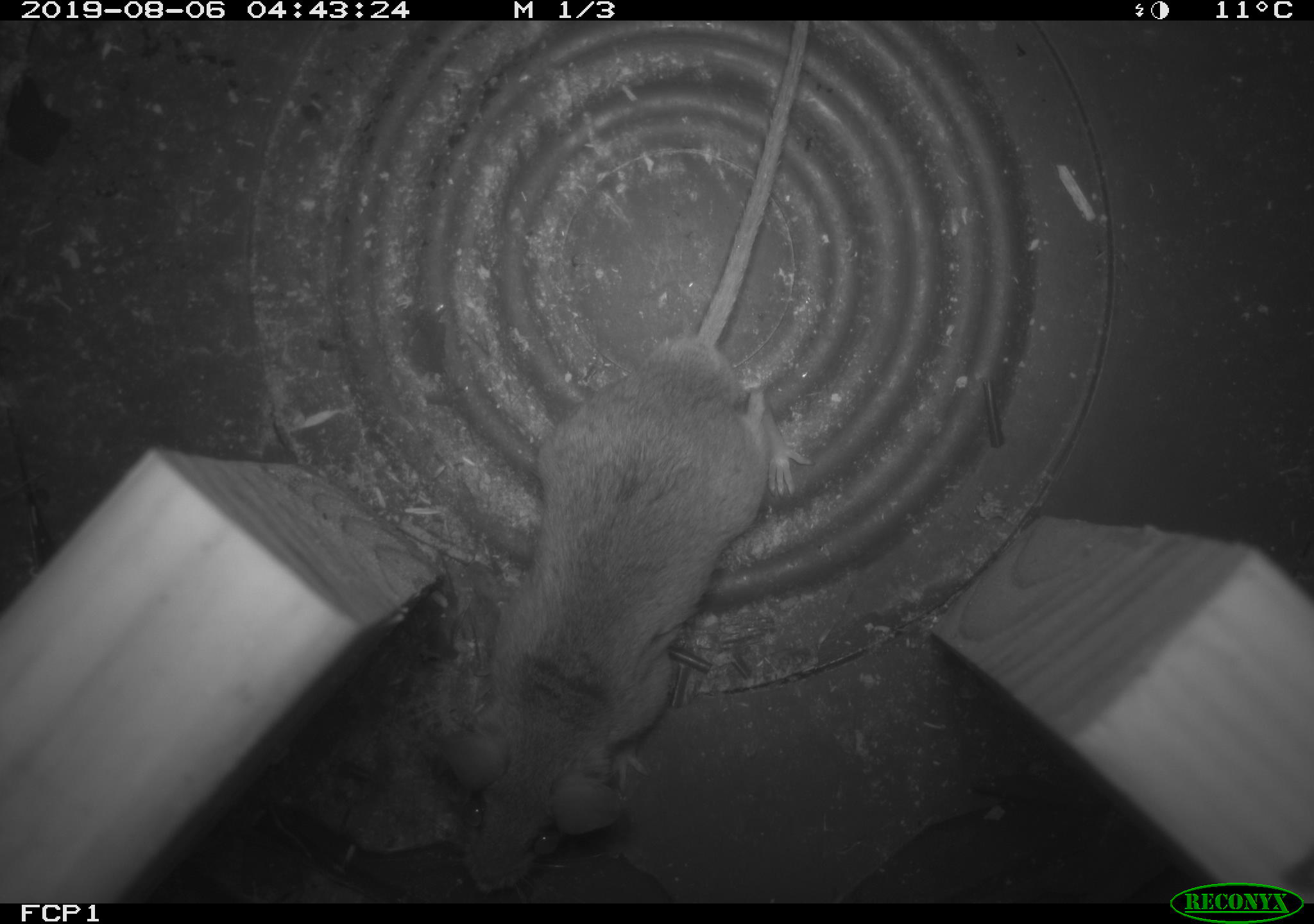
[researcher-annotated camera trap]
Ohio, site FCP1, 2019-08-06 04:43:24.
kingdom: Animalia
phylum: Chordata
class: Mammalia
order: Rodentia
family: Cricetidae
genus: Peromyscus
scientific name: Peromyscus leucopus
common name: white-footed mouse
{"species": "white-footed mouse (Peromyscus leucopus)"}